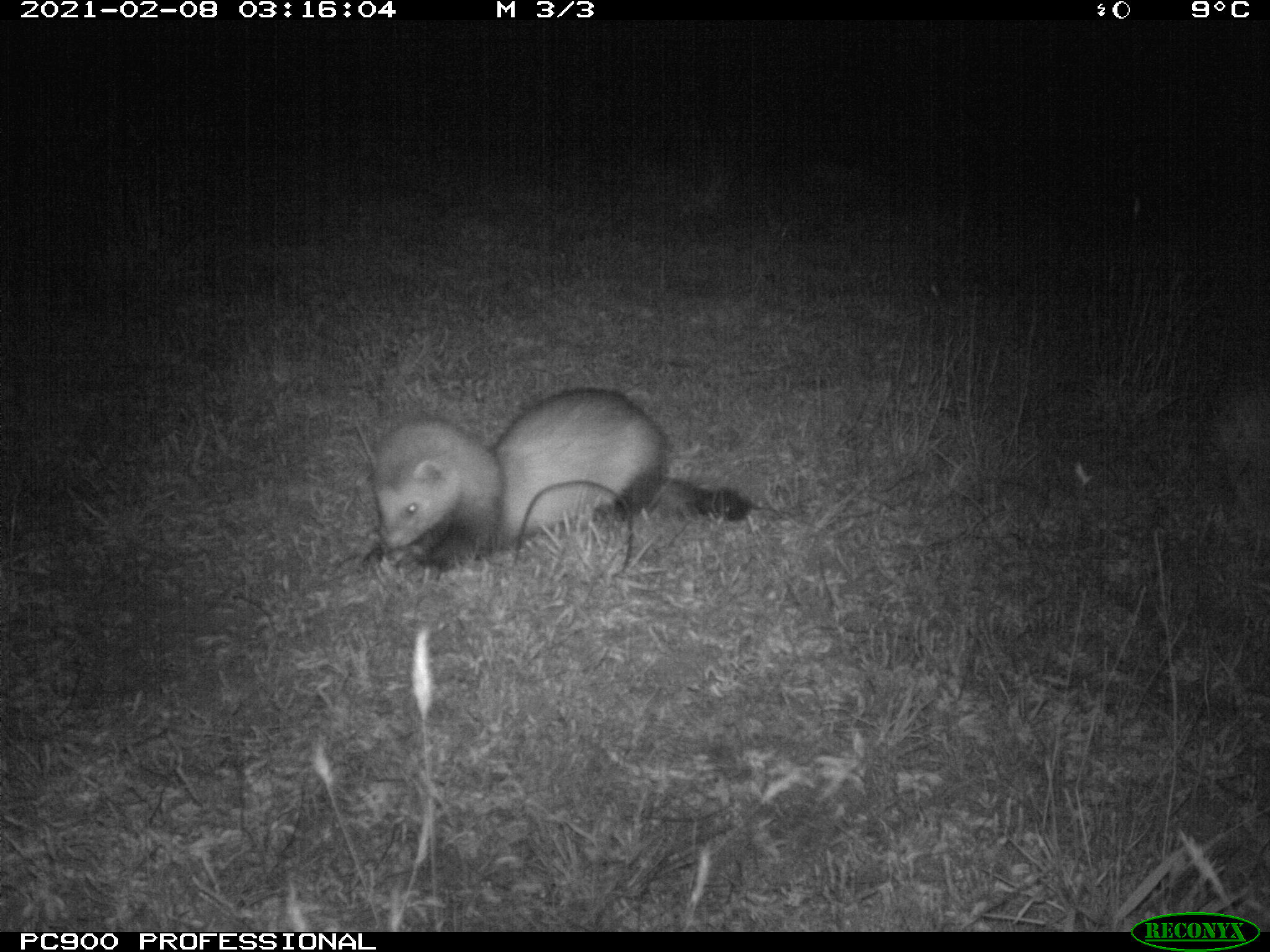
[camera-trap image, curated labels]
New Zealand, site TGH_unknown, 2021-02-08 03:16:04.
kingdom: Animalia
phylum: Chordata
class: Mammalia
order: Carnivora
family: Mustelidae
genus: Mustela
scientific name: Mustela furo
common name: ferret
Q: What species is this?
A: Ferret (Mustela furo).